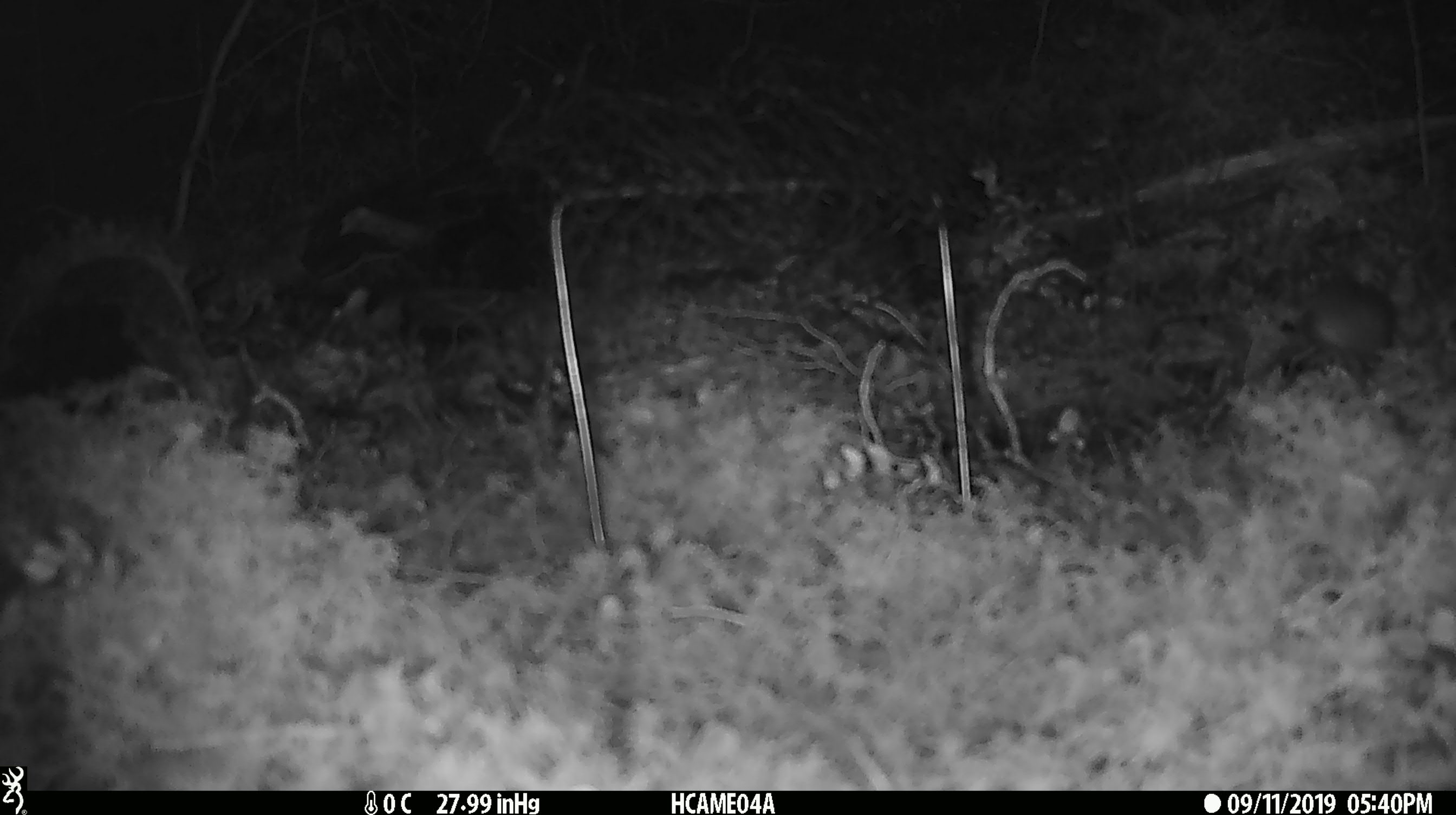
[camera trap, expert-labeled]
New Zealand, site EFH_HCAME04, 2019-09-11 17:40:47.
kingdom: Animalia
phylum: Chordata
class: Mammalia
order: Rodentia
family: Muridae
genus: Mus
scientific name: Mus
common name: mouse